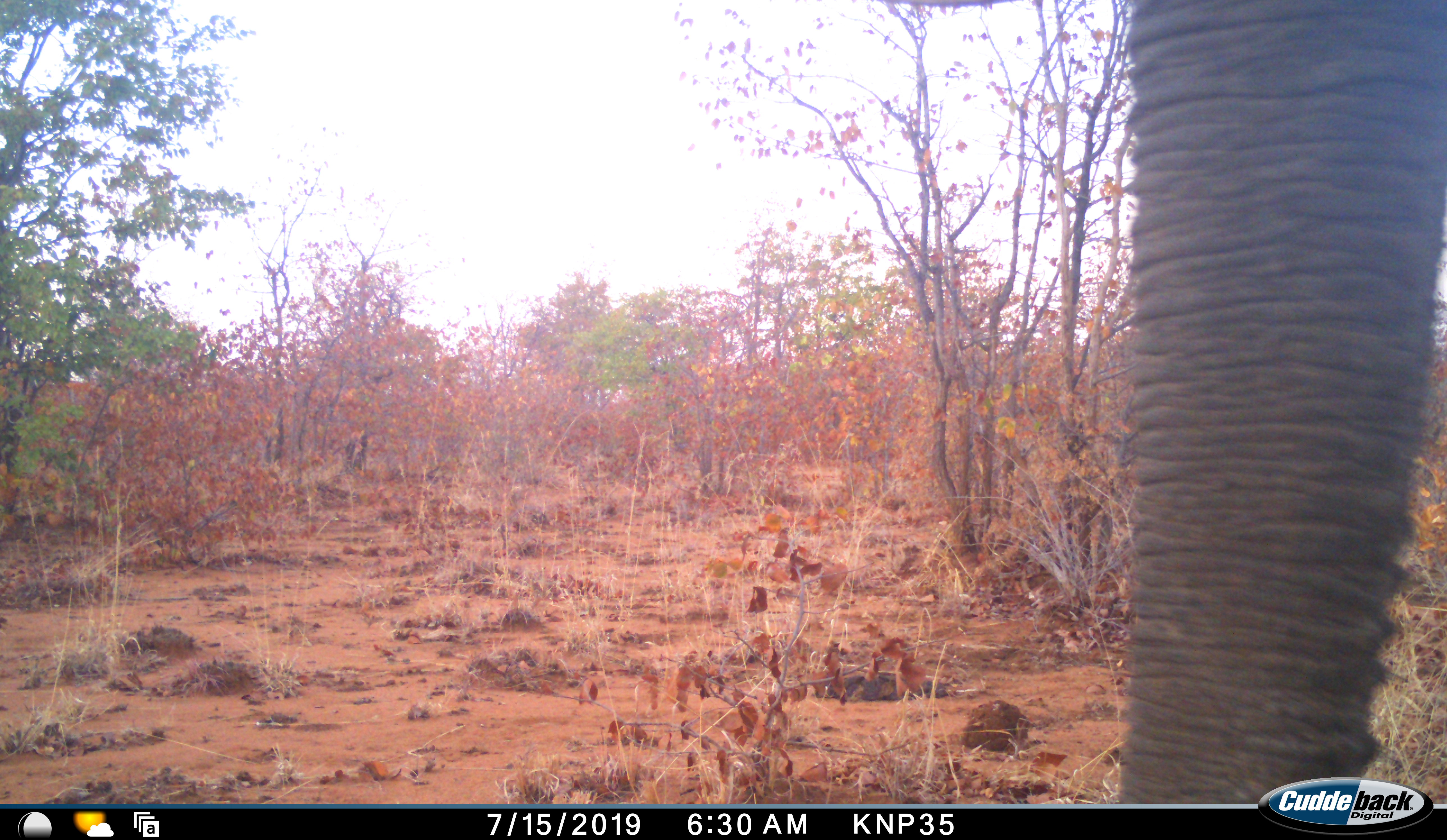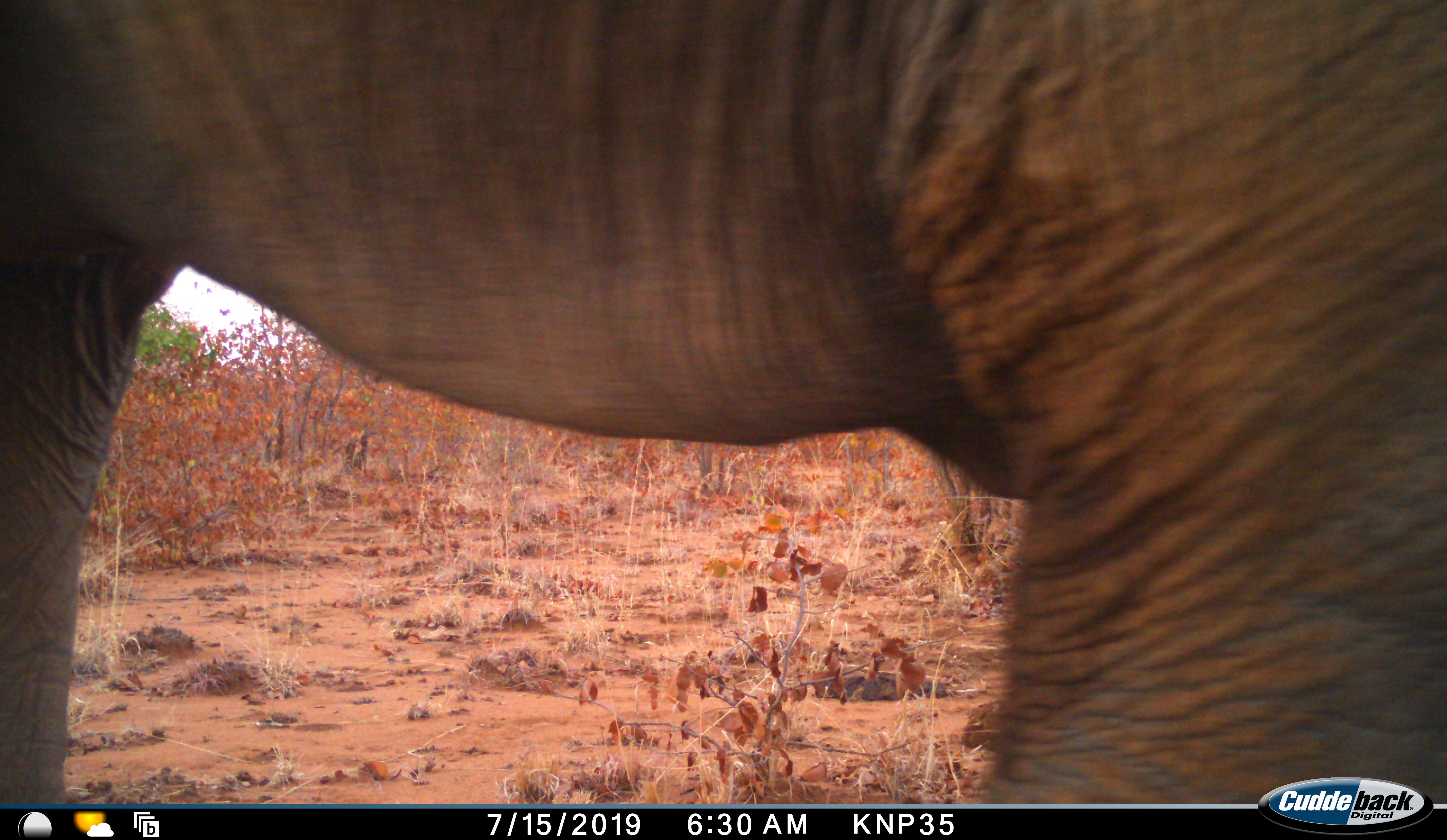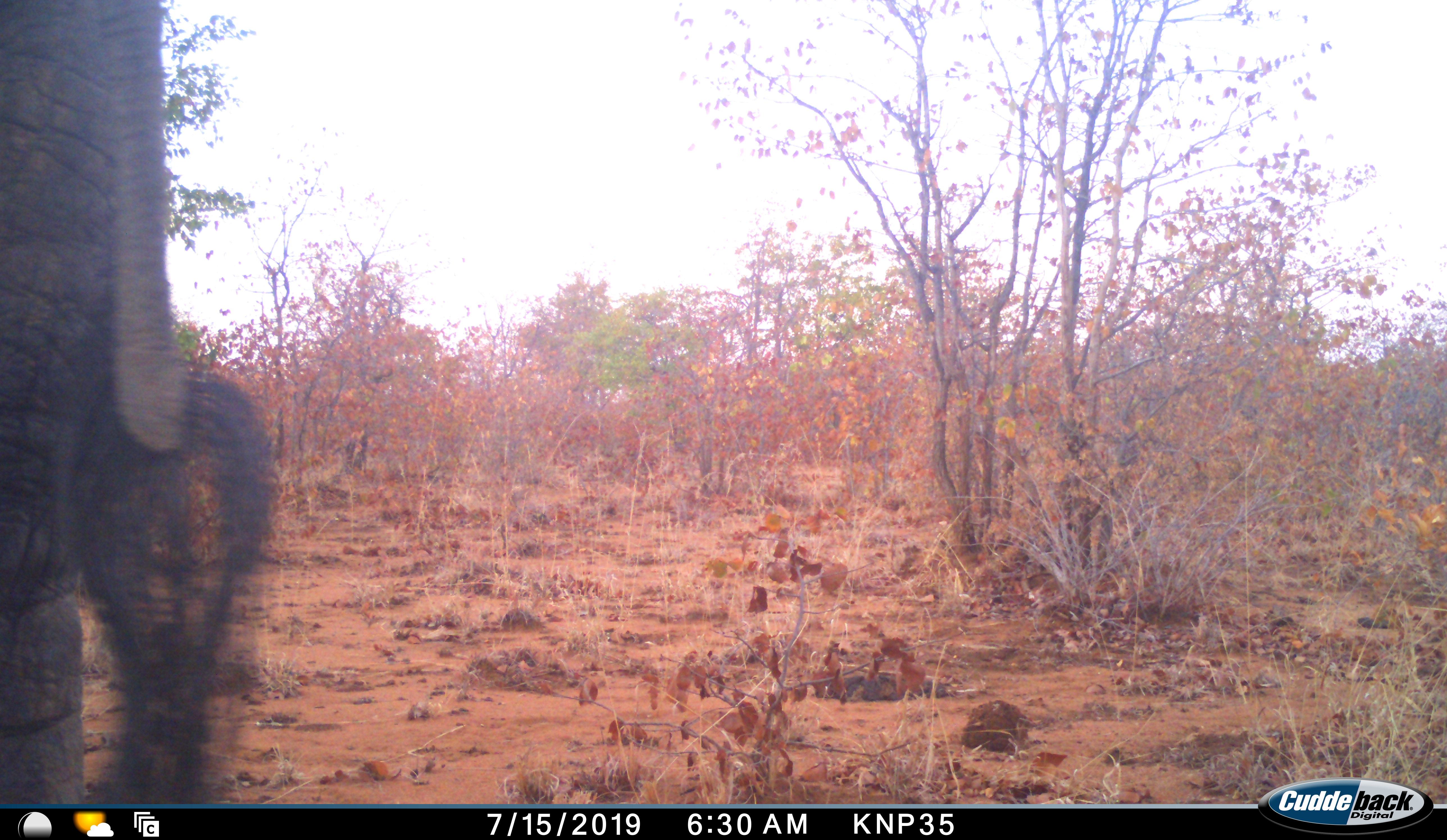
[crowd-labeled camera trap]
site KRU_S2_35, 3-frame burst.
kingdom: Animalia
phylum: Chordata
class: Mammalia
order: Proboscidea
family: Elephantidae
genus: Loxodonta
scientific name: Loxodonta africana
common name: african bush elephant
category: elephant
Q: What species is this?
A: Elephant (african bush elephant) (Loxodonta africana).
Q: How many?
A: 1.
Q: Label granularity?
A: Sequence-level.